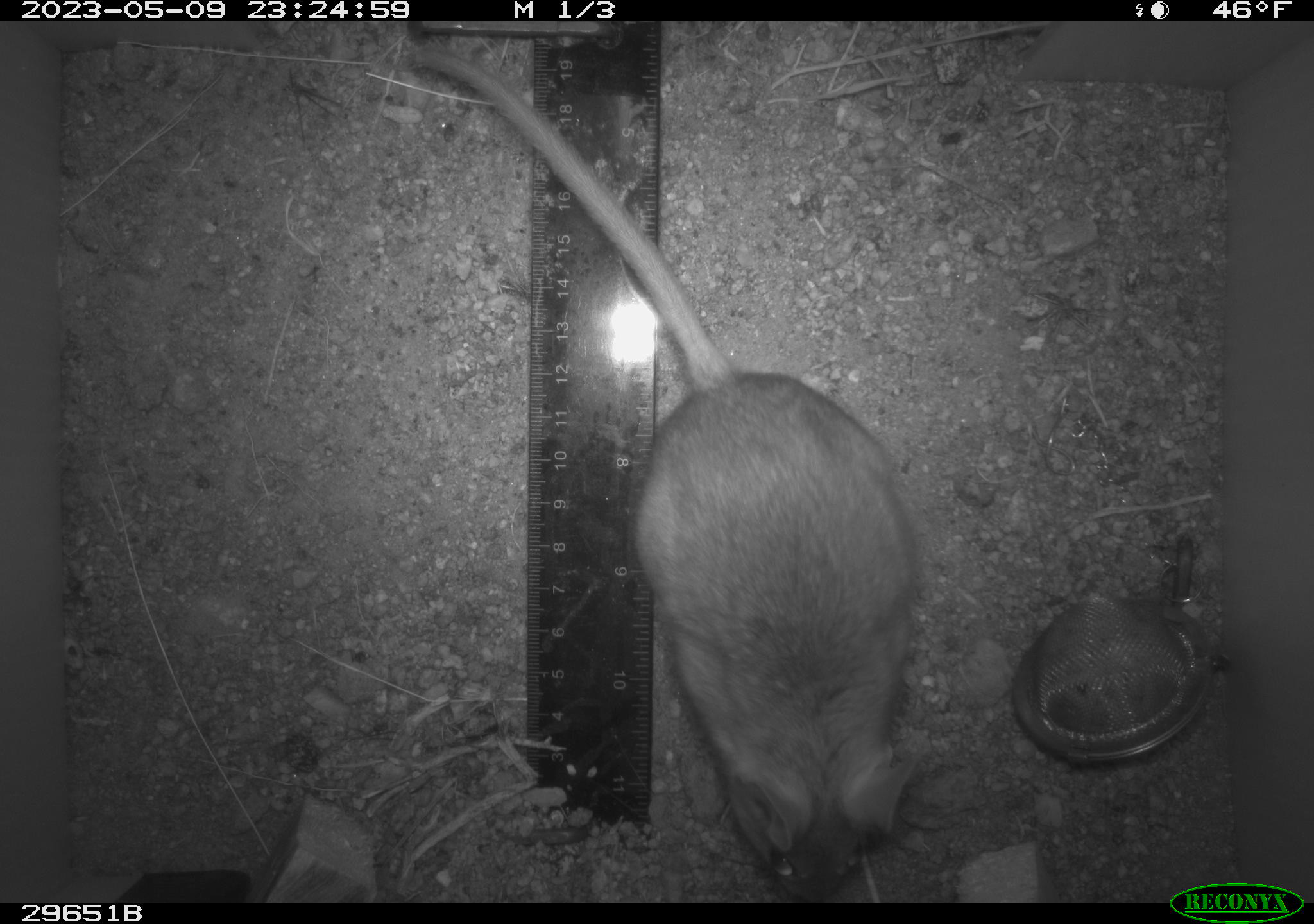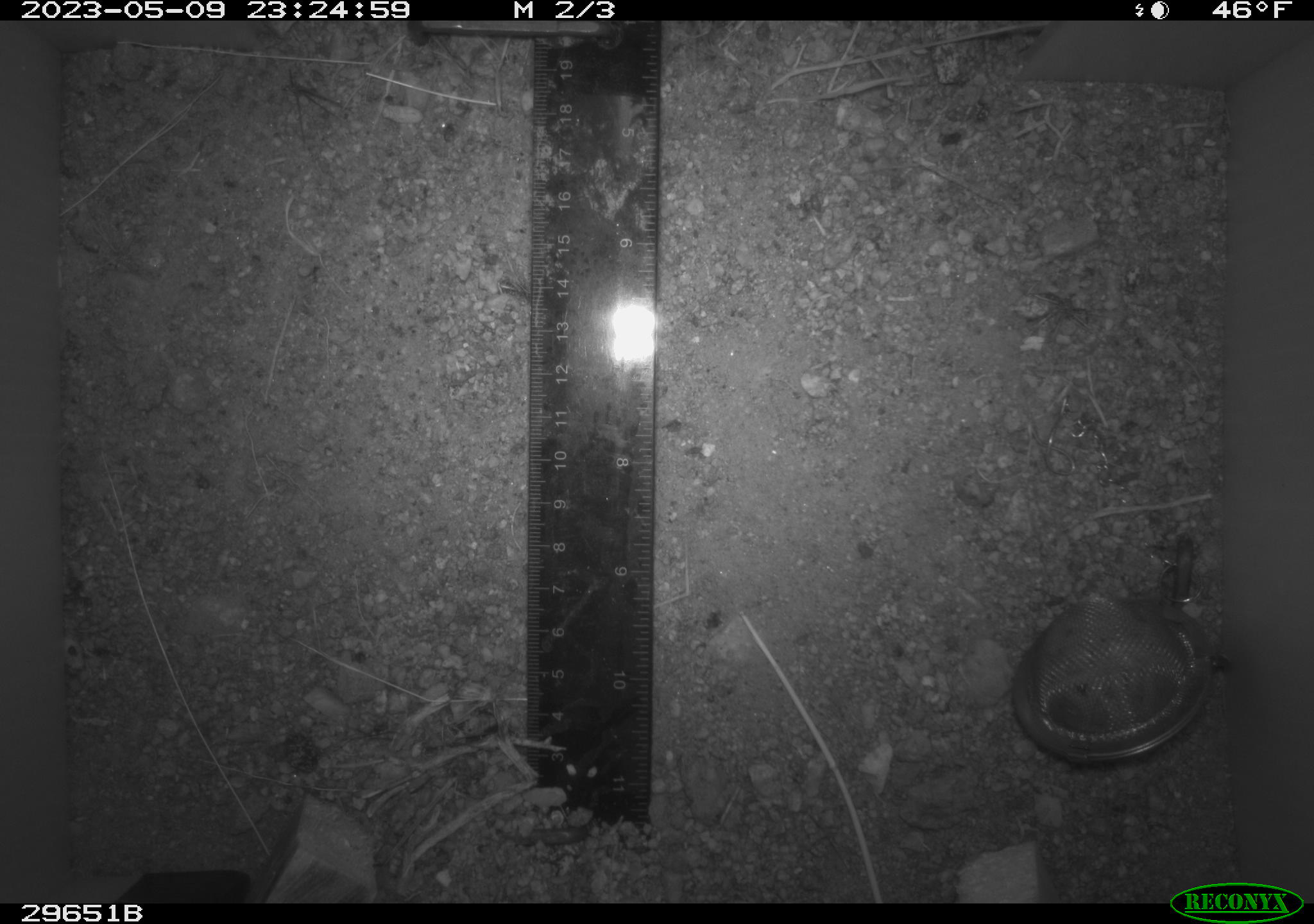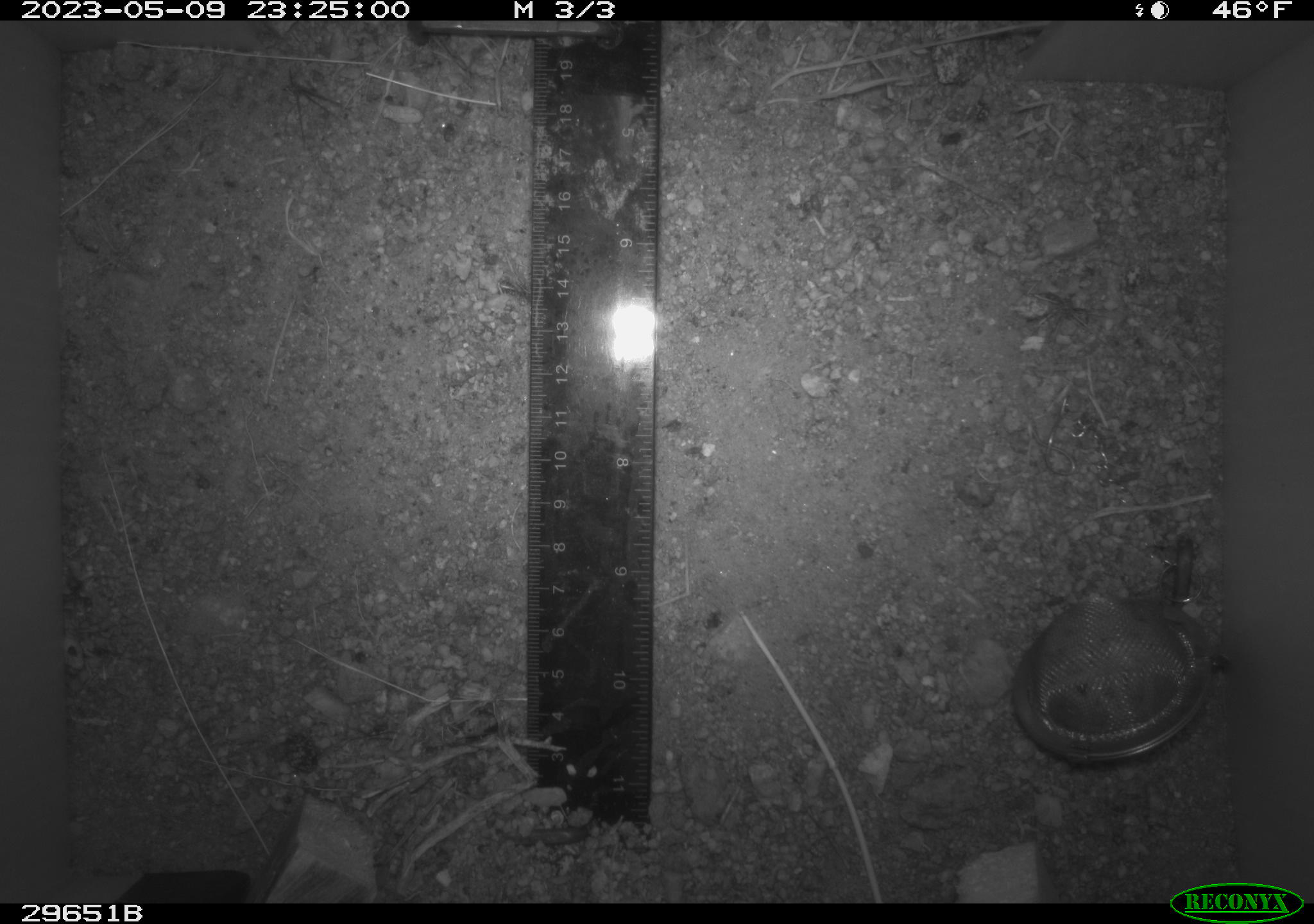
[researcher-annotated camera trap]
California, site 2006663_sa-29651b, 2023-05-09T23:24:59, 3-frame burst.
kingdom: Animalia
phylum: Chordata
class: Mammalia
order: Rodentia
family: Cricetidae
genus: Neotoma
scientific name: Neotoma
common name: pack rat or woodrat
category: neotoma species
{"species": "neotoma species (pack rat or woodrat) (Neotoma)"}